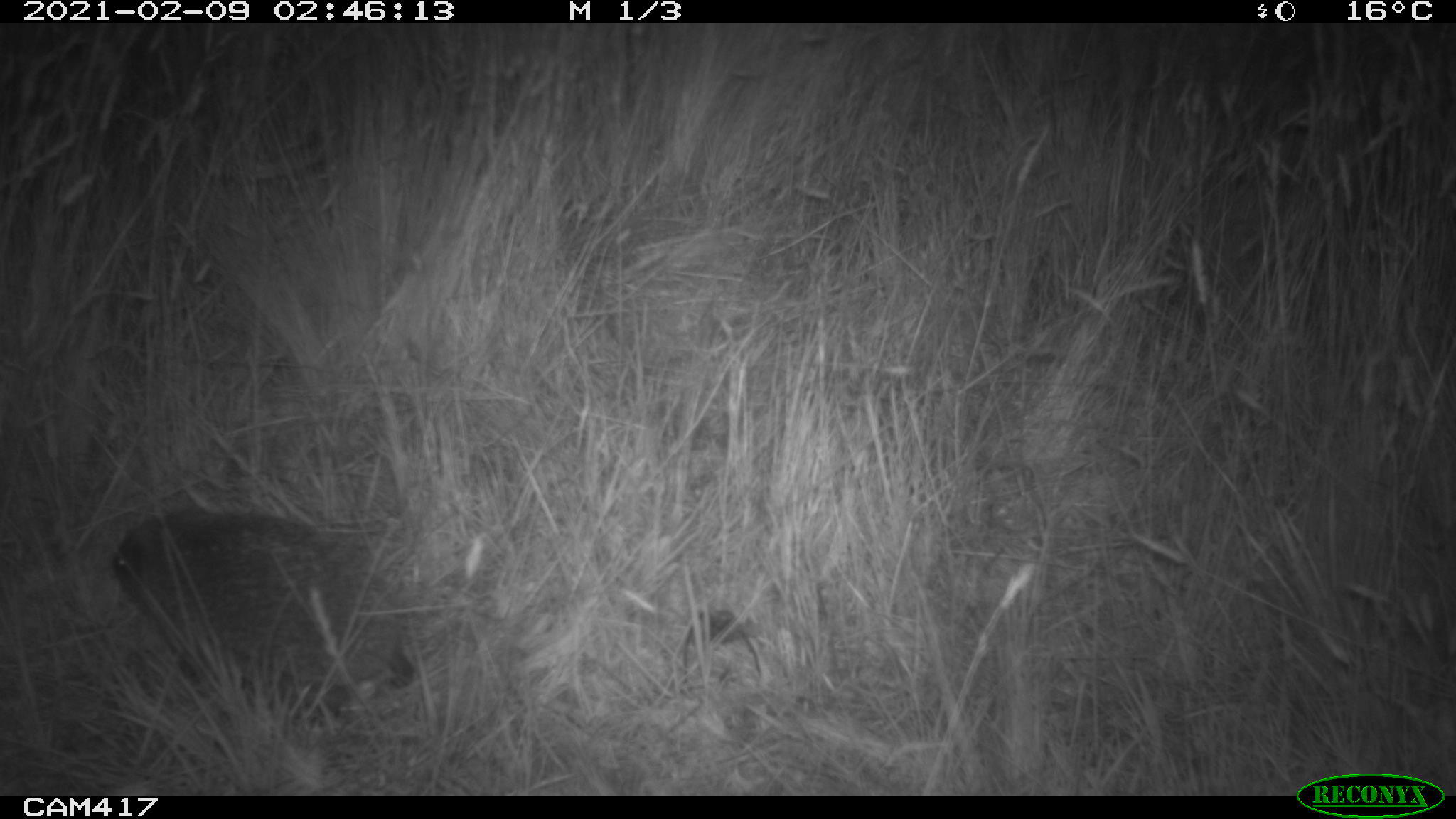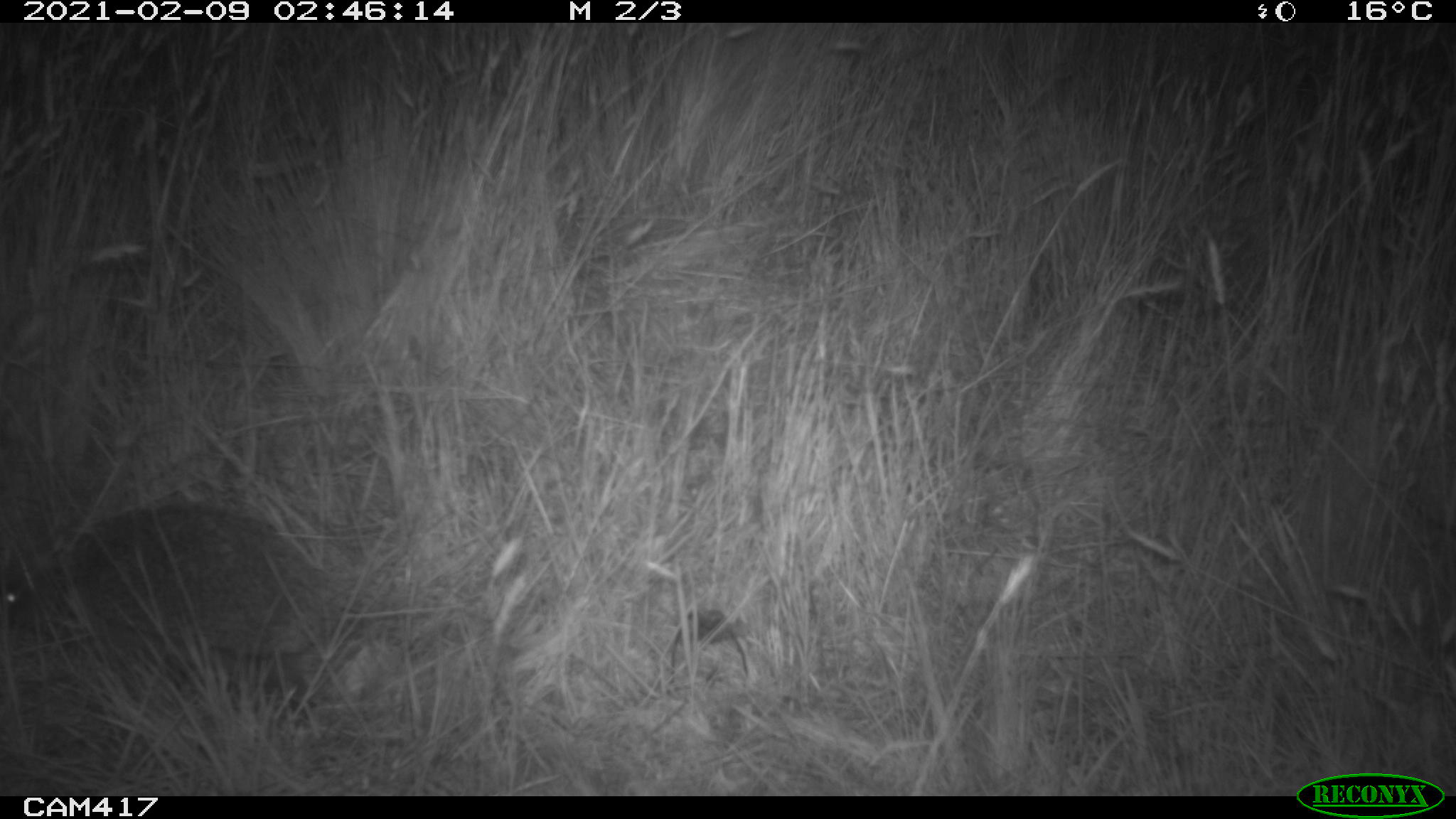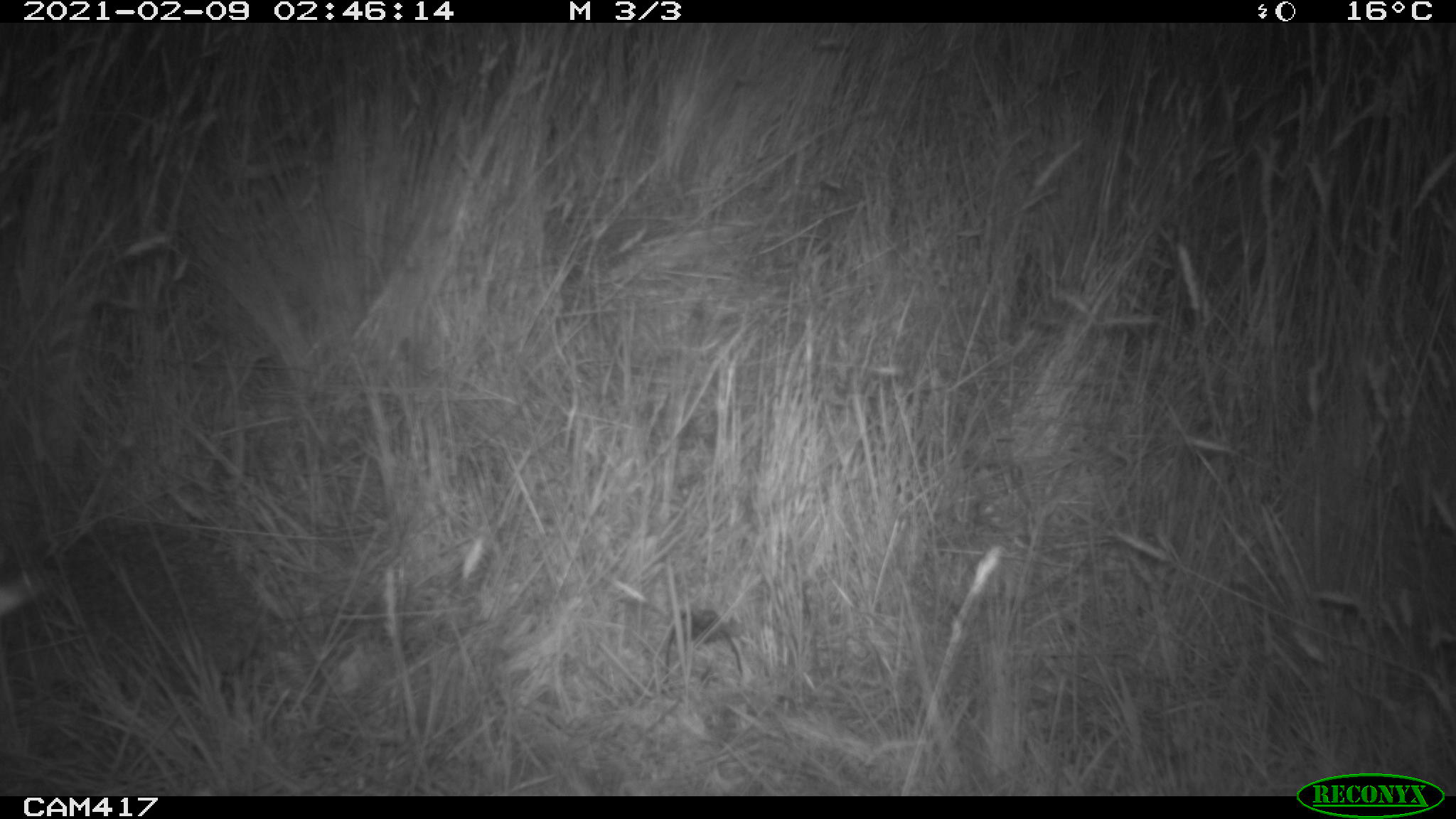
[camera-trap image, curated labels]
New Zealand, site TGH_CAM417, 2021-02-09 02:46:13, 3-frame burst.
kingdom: Animalia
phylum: Chordata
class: Mammalia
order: Eulipotyphla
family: Erinaceidae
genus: Erinaceus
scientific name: Erinaceus europaeus europaeus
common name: european hedgehog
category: hedgehog